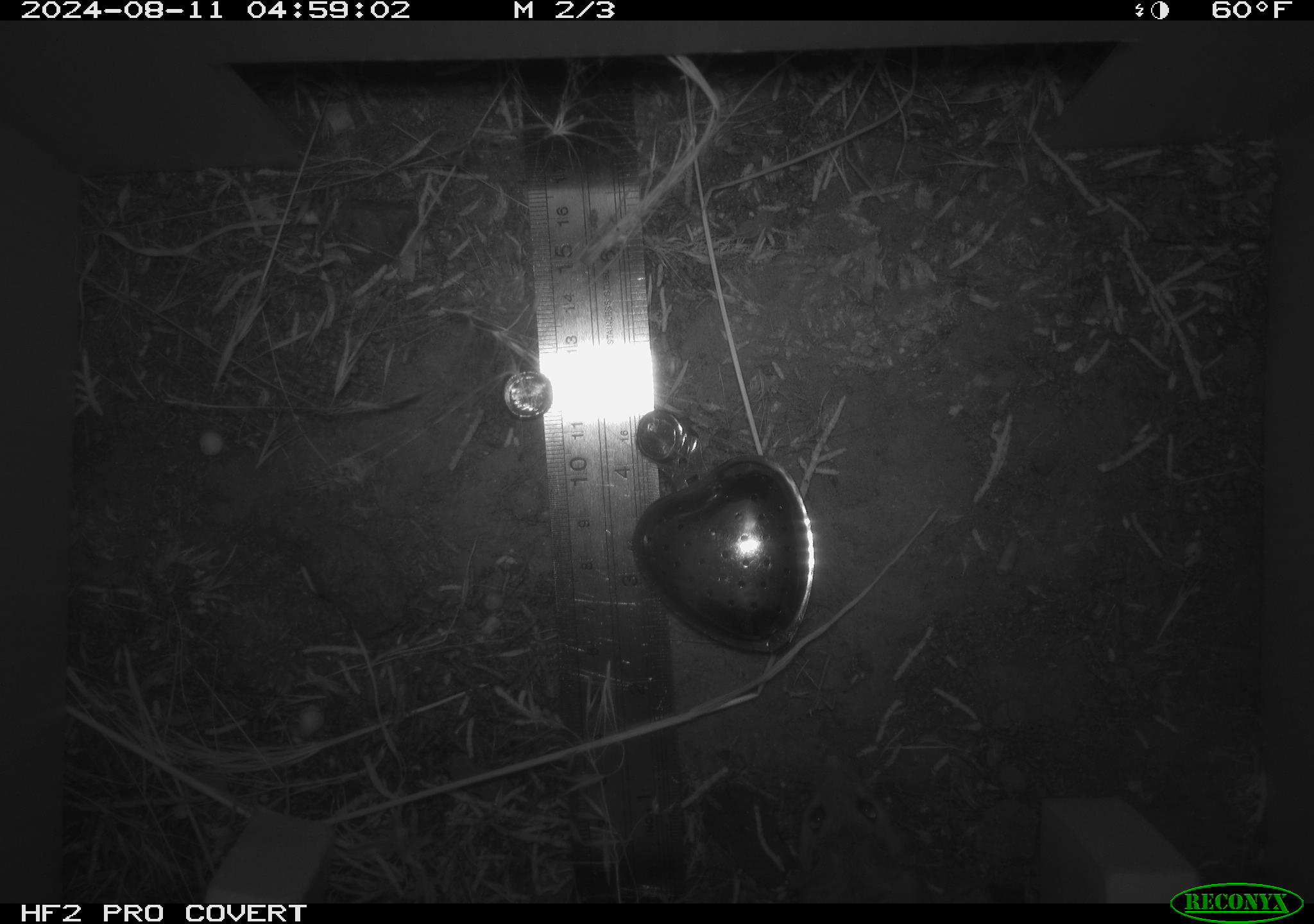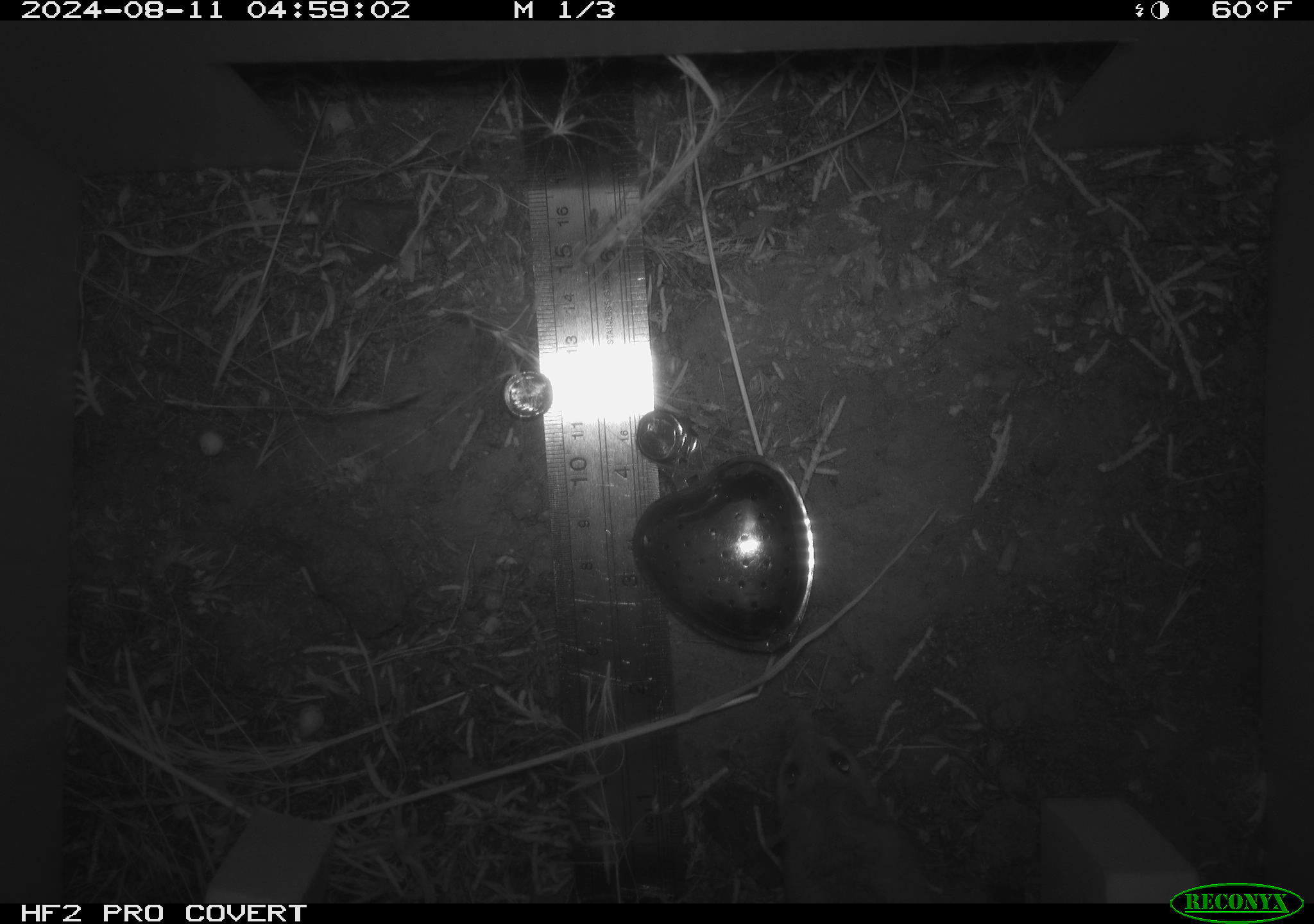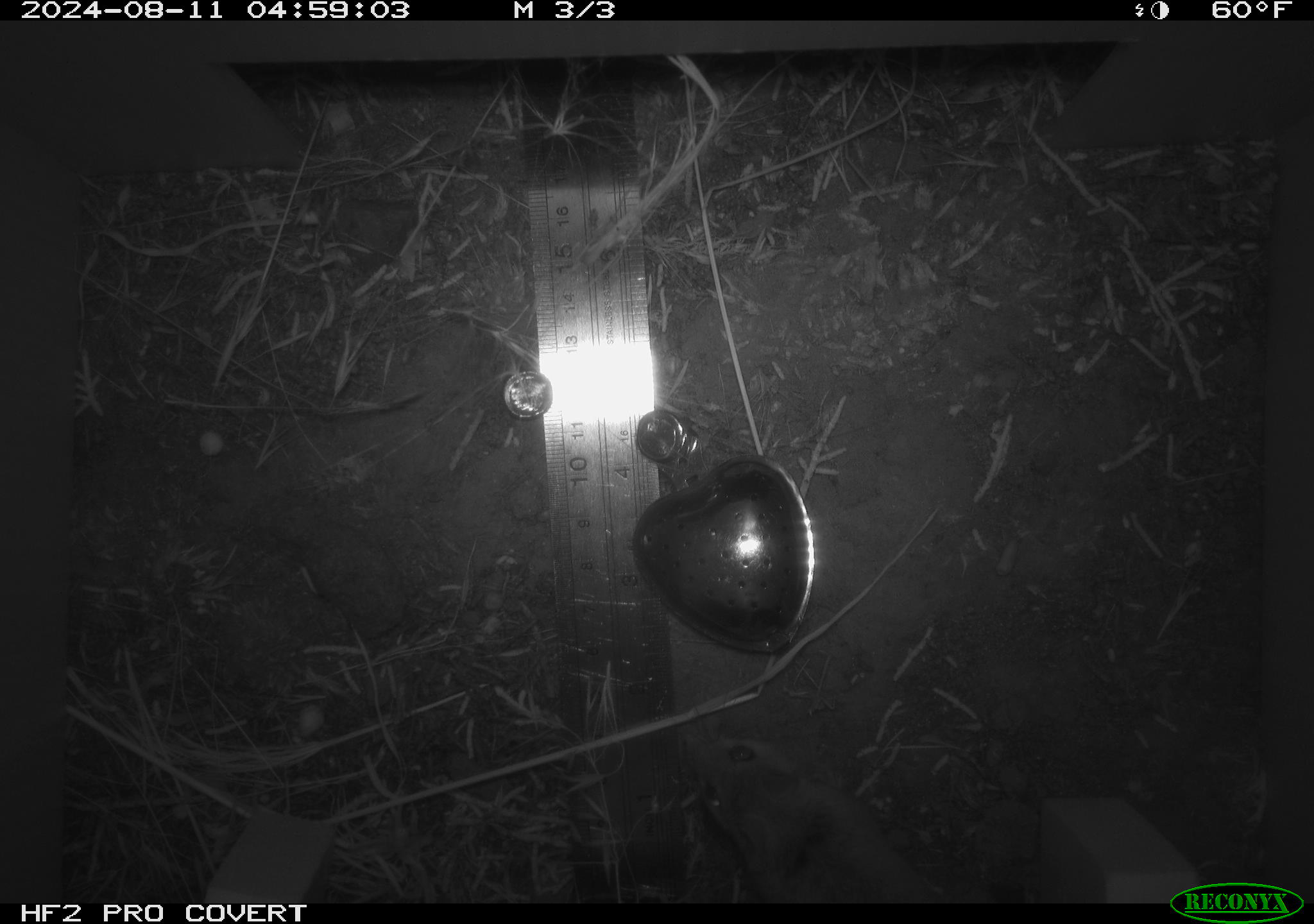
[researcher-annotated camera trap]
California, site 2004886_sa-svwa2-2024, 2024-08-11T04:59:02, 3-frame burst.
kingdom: Animalia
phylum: Chordata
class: Mammalia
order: Rodentia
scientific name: Rodentia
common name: mouse species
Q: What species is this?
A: Mouse species (Rodentia).